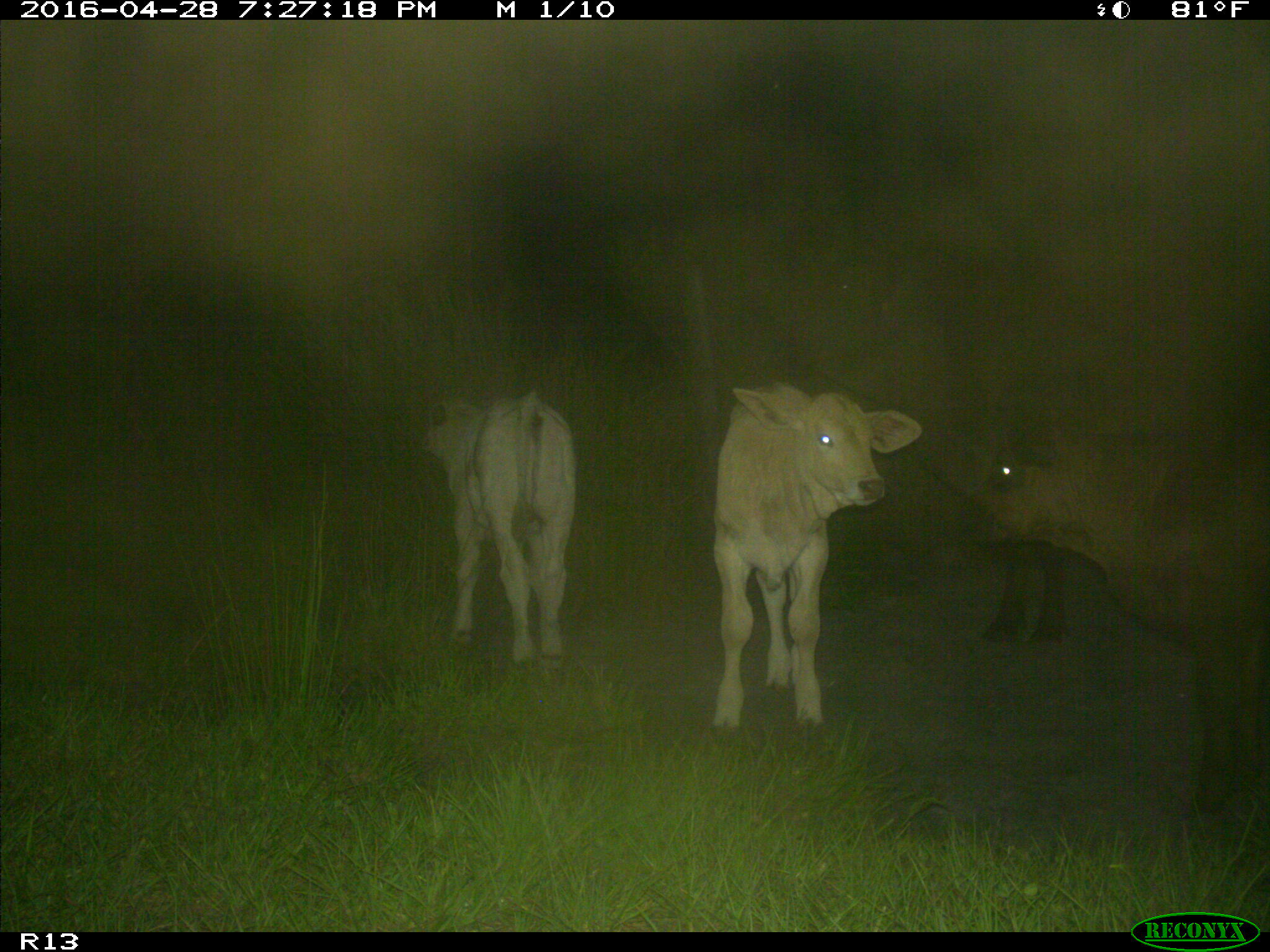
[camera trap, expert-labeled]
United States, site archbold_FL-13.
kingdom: Animalia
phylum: Chordata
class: Mammalia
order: Artiodactyla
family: Bovidae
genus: Bos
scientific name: Bos taurus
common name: domestic cow